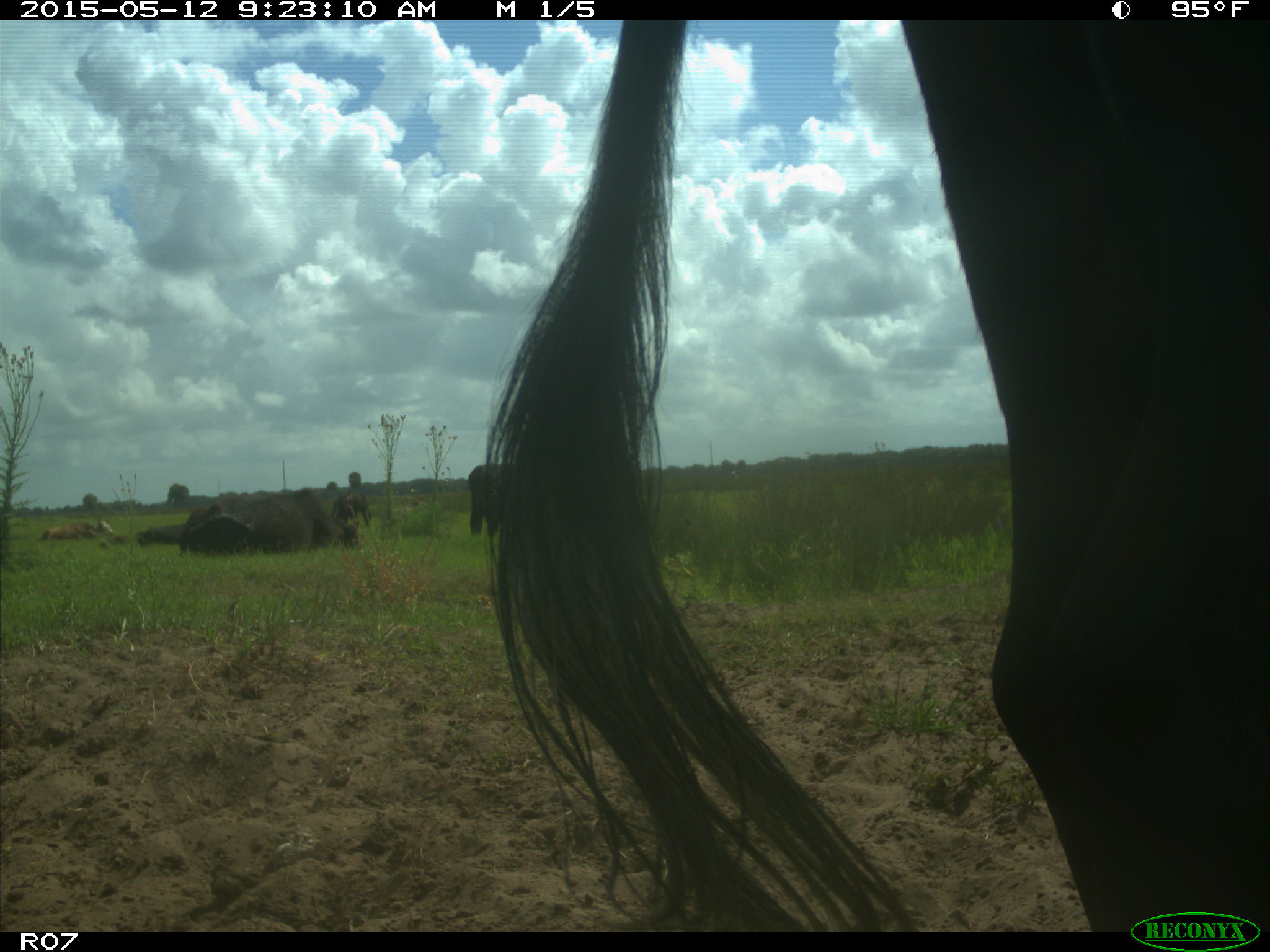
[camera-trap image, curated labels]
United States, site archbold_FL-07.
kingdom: Animalia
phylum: Chordata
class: Mammalia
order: Artiodactyla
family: Bovidae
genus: Bos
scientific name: Bos taurus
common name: domestic cow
Bos taurus (domestic cow).